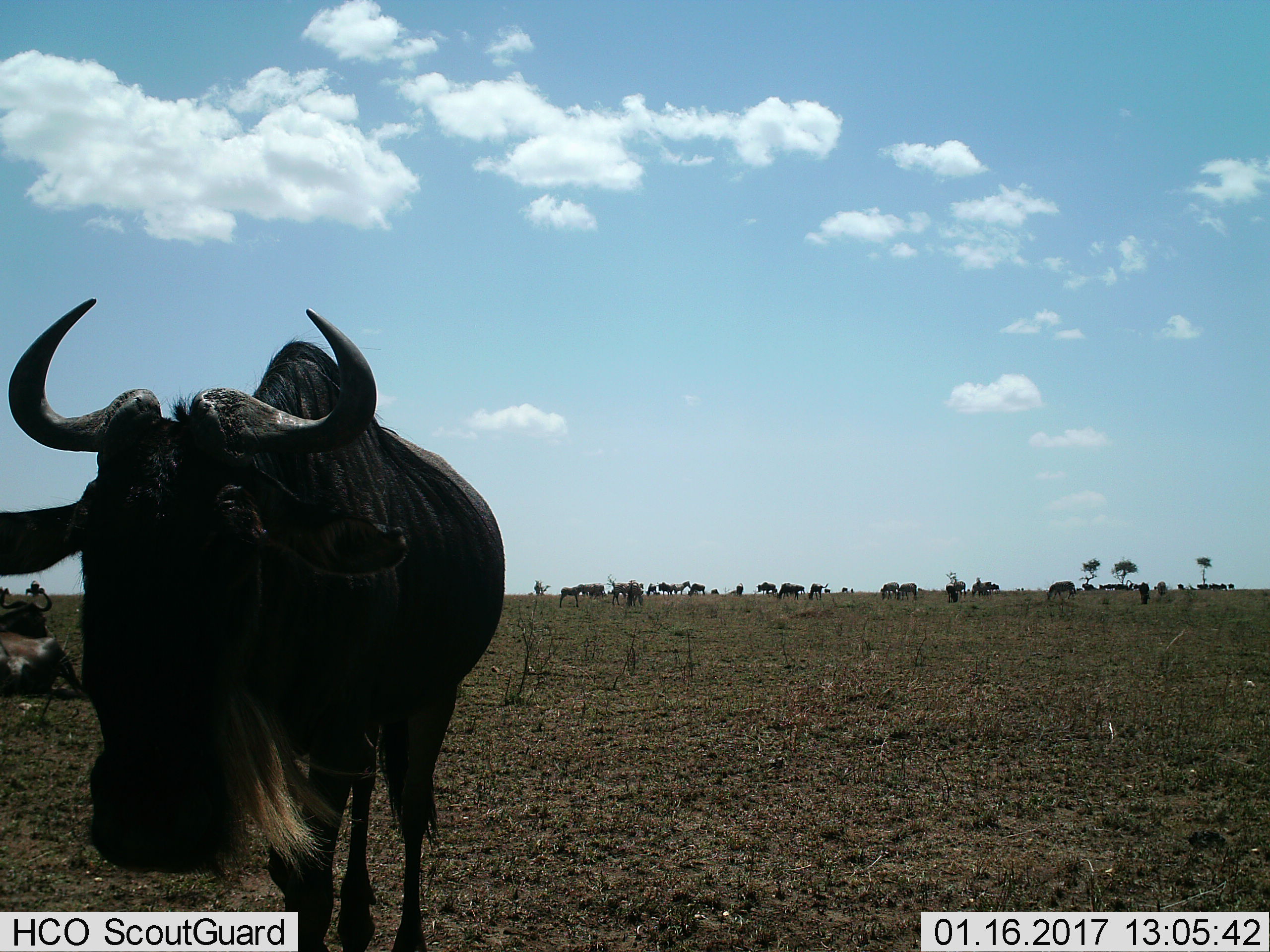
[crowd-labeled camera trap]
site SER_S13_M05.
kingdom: Animalia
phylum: Chordata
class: Mammalia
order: Artiodactyla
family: Bovidae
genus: Connochaetes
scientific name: Connochaetes taurinus taurinus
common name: blue wildebeest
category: wildebeestblue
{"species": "wildebeestblue (blue wildebeest) (Connochaetes taurinus taurinus)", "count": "11-50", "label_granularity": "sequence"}